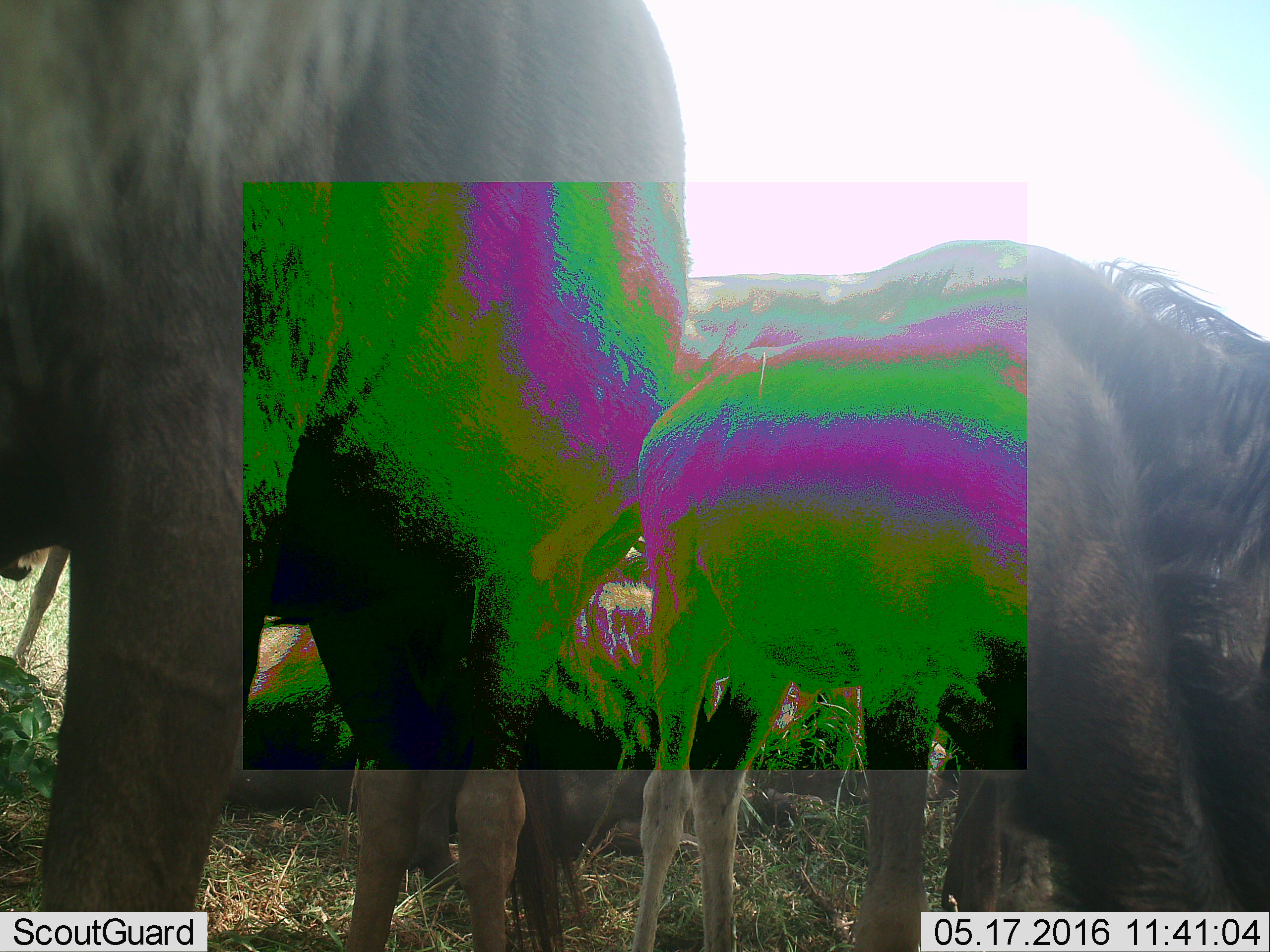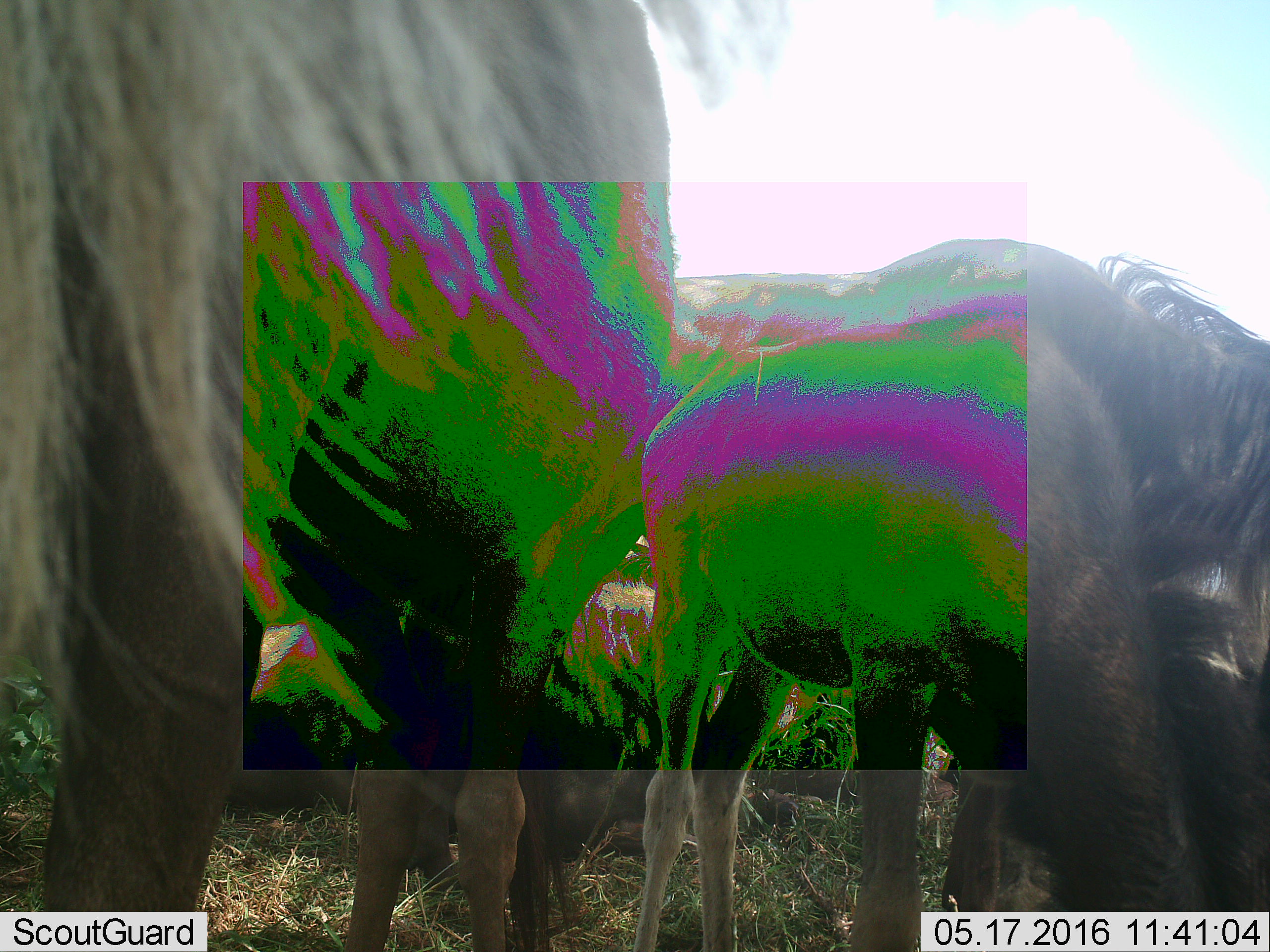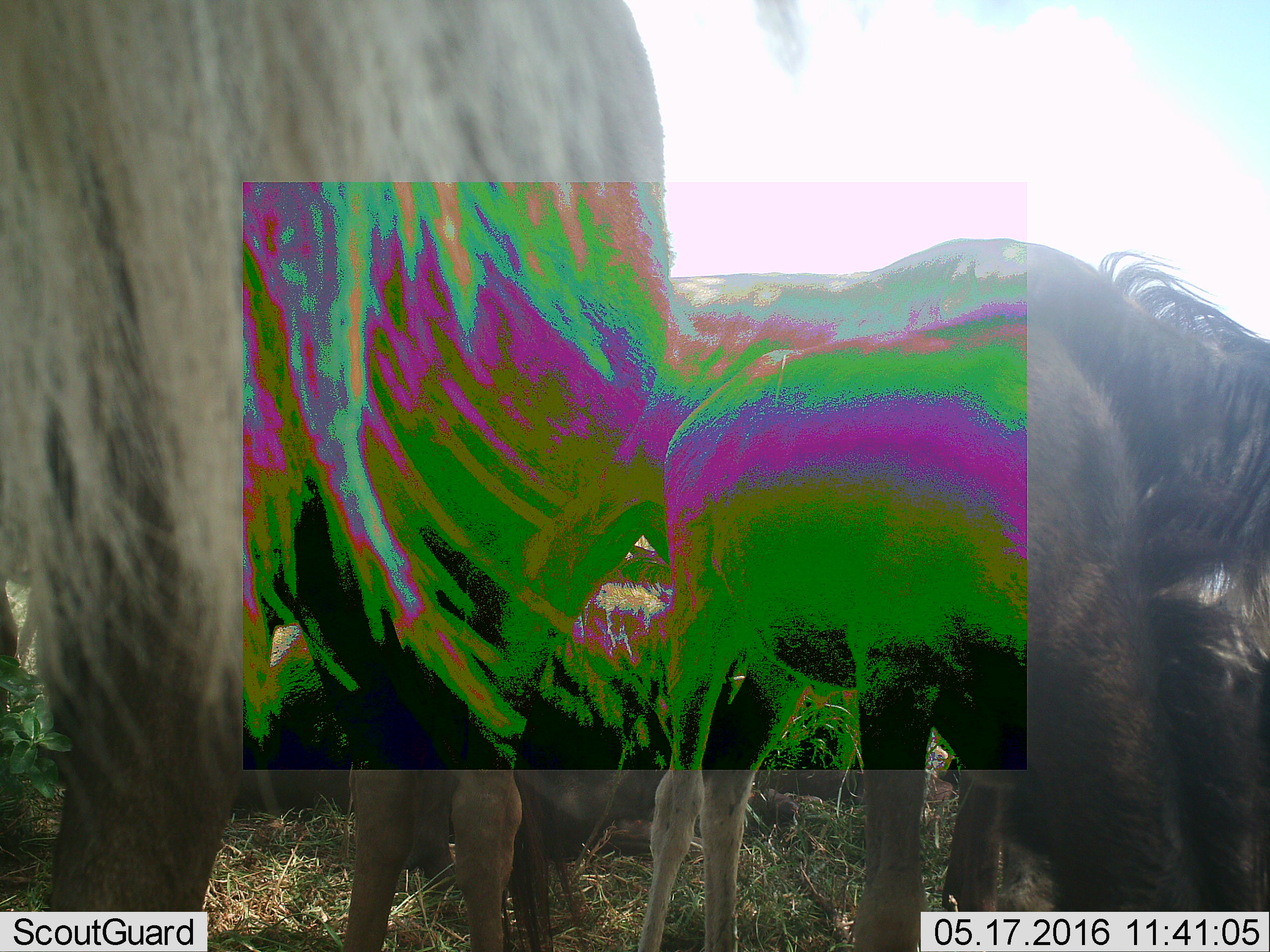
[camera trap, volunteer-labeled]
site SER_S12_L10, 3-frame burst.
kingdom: Animalia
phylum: Chordata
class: Mammalia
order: Artiodactyla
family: Bovidae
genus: Connochaetes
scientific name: Connochaetes taurinus taurinus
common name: blue wildebeest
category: wildebeestblue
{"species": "wildebeestblue (blue wildebeest) (Connochaetes taurinus taurinus)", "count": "4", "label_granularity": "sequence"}